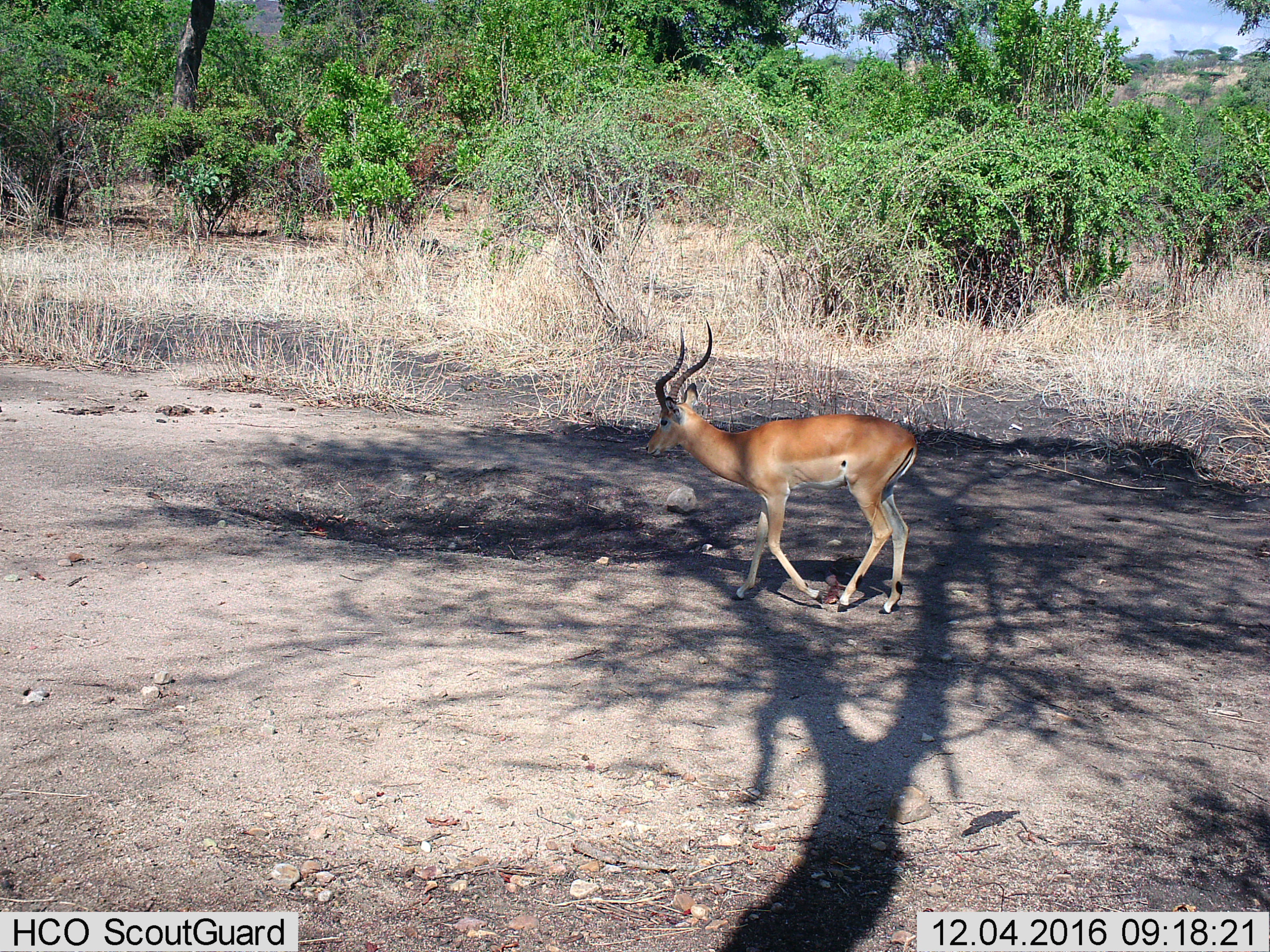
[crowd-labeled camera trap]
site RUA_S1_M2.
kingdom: Animalia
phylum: Chordata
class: Mammalia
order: Artiodactyla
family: Bovidae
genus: Aepyceros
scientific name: Aepyceros melampus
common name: impala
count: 1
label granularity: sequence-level